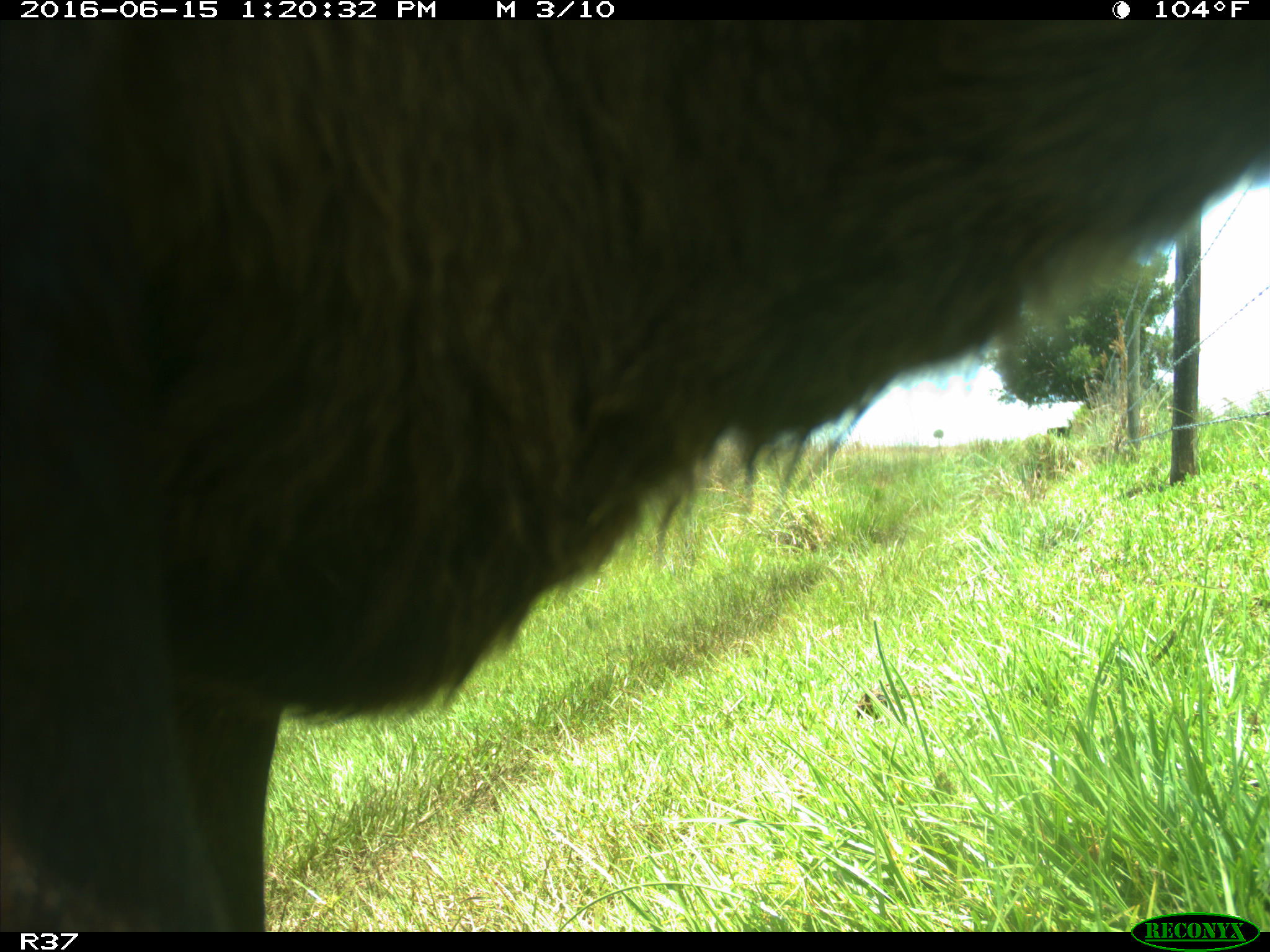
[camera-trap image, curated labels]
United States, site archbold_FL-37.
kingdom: Animalia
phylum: Chordata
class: Mammalia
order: Artiodactyla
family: Bovidae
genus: Bos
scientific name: Bos taurus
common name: domestic cow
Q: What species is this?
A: Bos taurus (domestic cow).